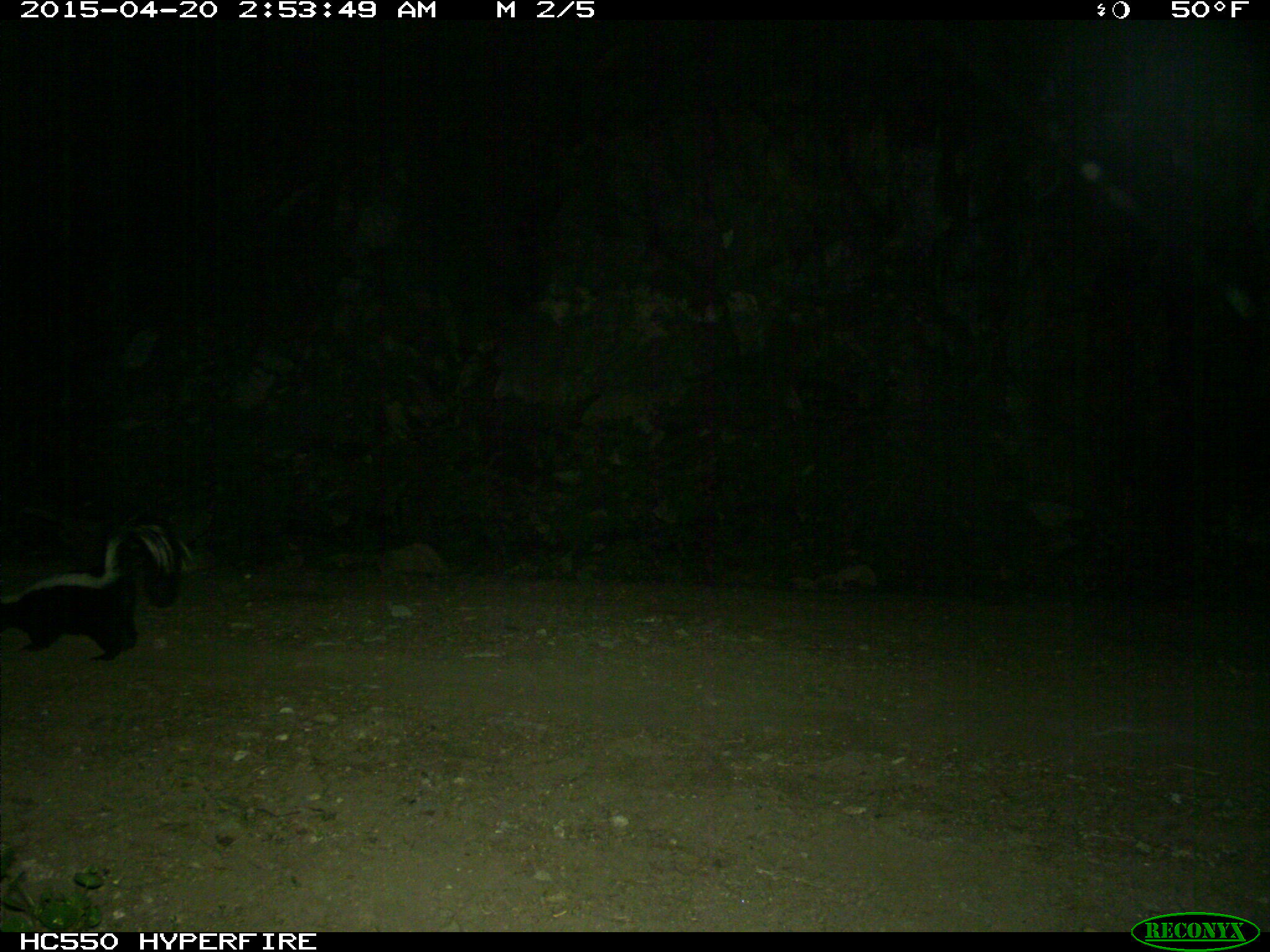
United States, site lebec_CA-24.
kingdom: Animalia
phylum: Chordata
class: Mammalia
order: Carnivora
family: Mephitidae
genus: Mephitis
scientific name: Mephitis mephitis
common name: striped skunk